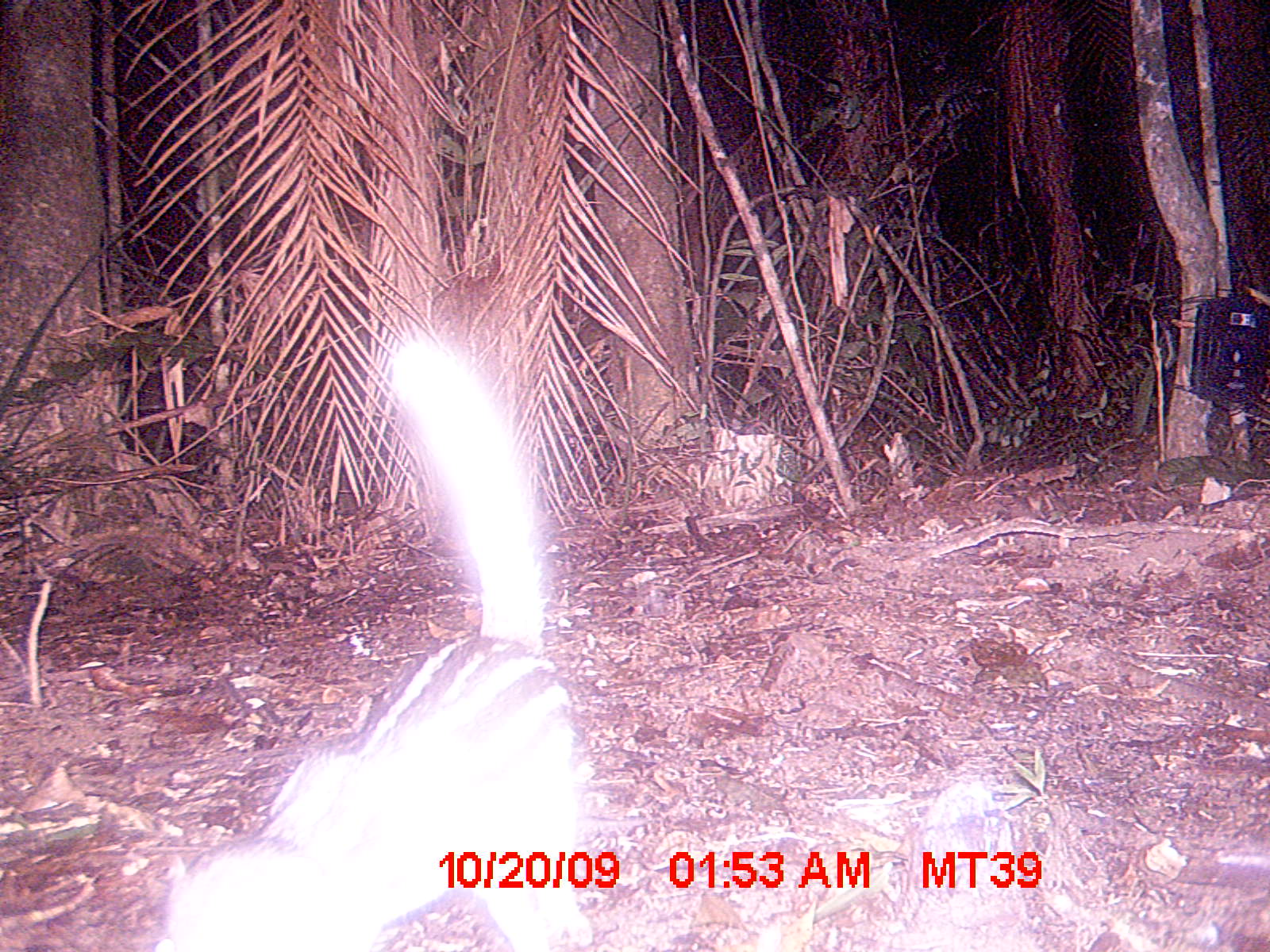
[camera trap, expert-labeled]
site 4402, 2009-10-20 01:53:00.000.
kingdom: Animalia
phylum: Chordata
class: Mammalia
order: Carnivora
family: Eupleridae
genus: Galidictis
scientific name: Galidictis fasciata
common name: broad-striped vontsira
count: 1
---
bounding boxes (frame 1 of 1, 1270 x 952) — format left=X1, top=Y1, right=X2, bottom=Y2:
galidictis fasciata: left=163, top=339, right=593, bottom=952